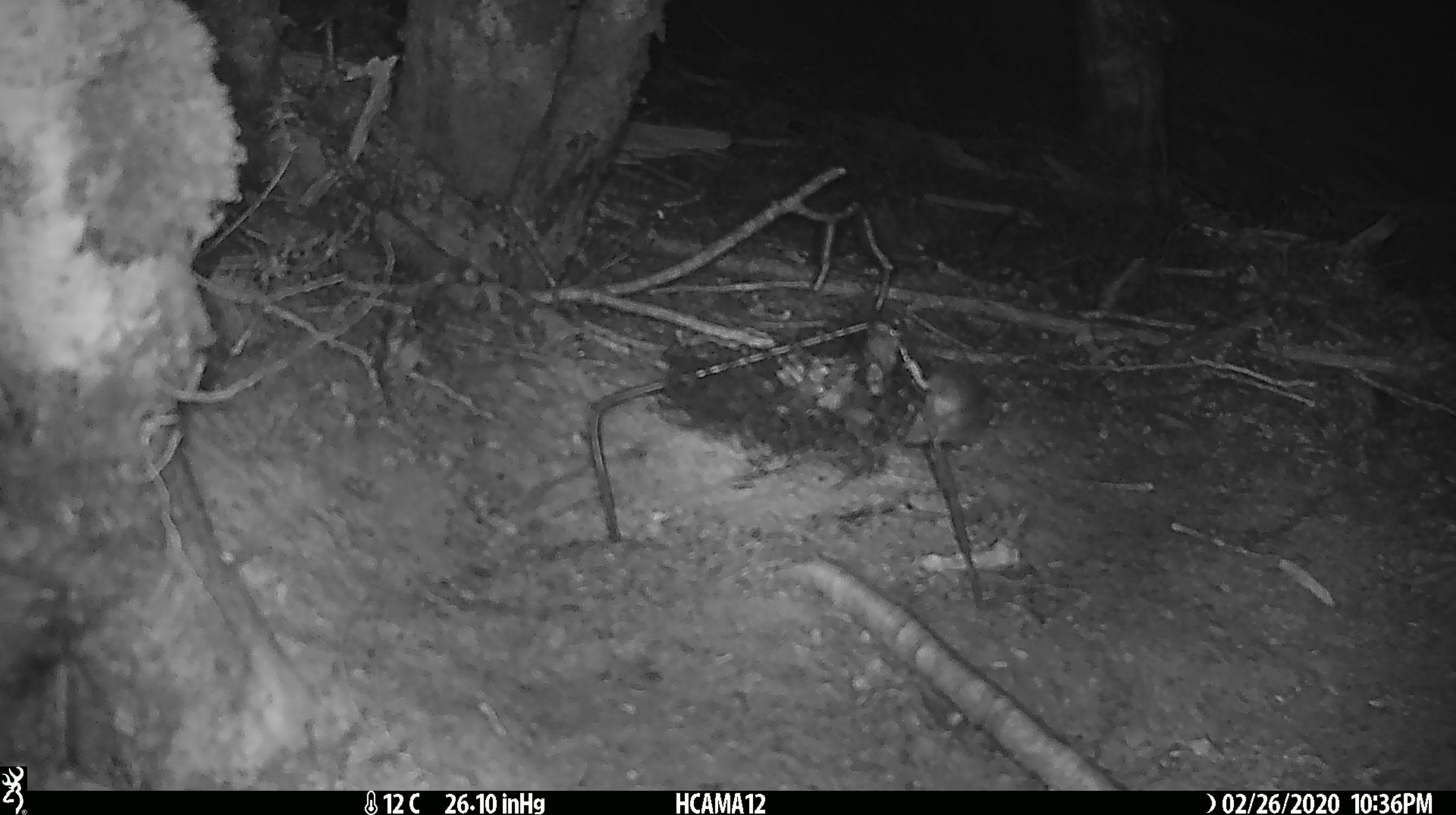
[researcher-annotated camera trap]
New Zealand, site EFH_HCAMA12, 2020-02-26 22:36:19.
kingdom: Animalia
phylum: Chordata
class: Mammalia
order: Rodentia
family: Muridae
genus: Mus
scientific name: Mus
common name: mouse